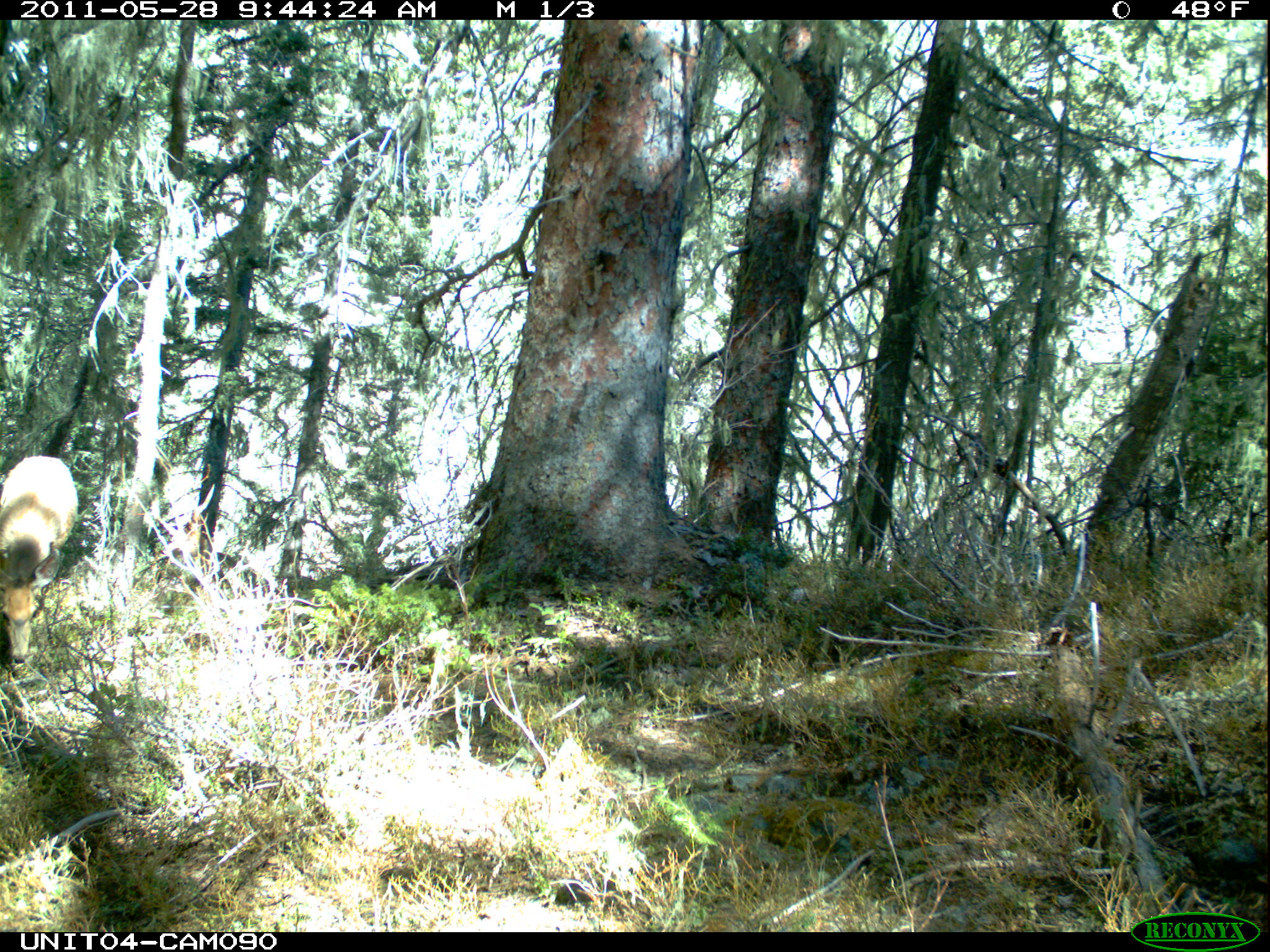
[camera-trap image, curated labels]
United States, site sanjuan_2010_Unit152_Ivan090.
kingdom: Animalia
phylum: Chordata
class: Mammalia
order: Artiodactyla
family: Cervidae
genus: Odocoileus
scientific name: Odocoileus hemionus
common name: mule deer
Odocoileus hemionus (mule deer).